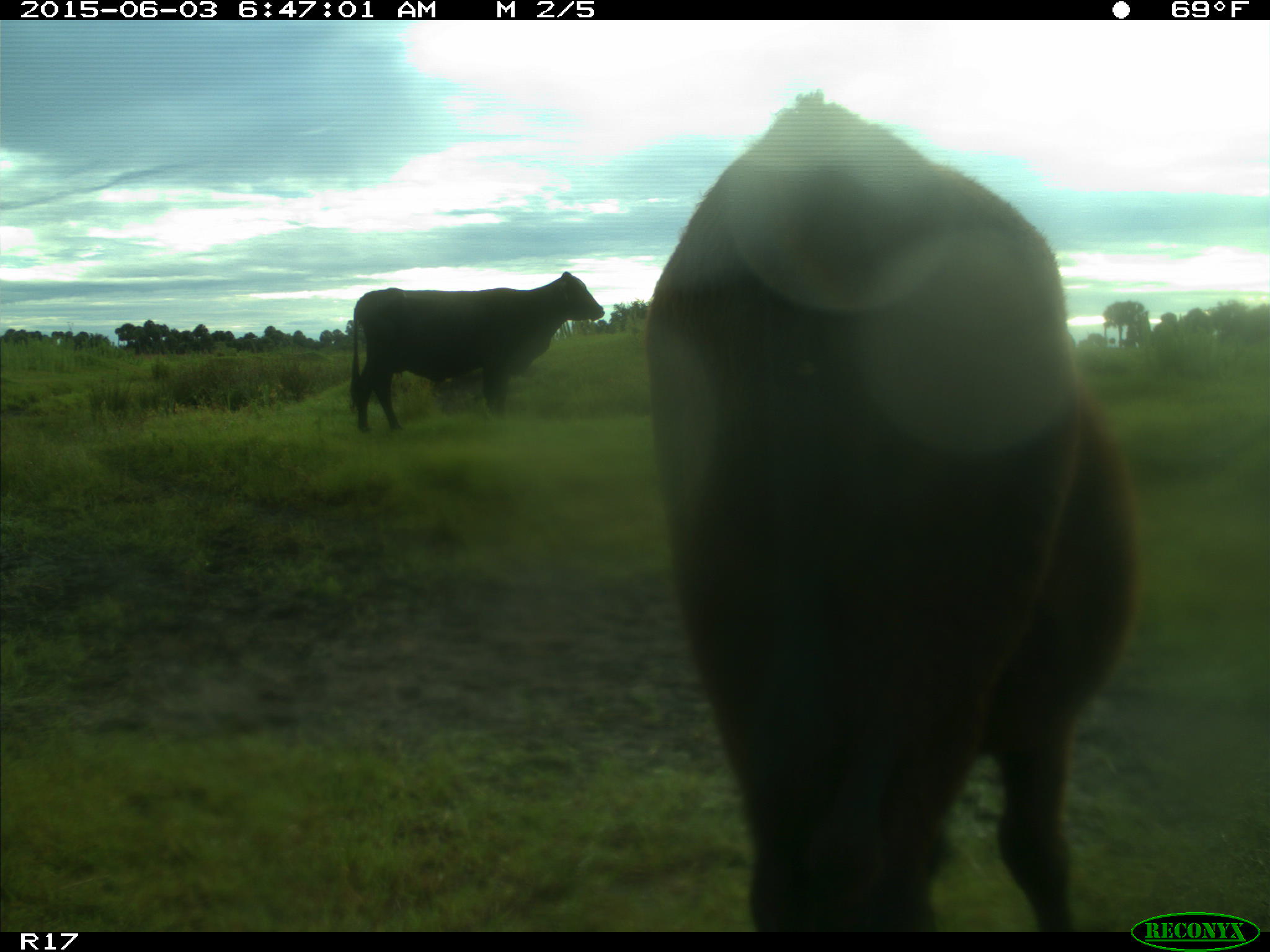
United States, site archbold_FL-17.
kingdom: Animalia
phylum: Chordata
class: Mammalia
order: Artiodactyla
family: Bovidae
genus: Bos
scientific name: Bos taurus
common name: domestic cow